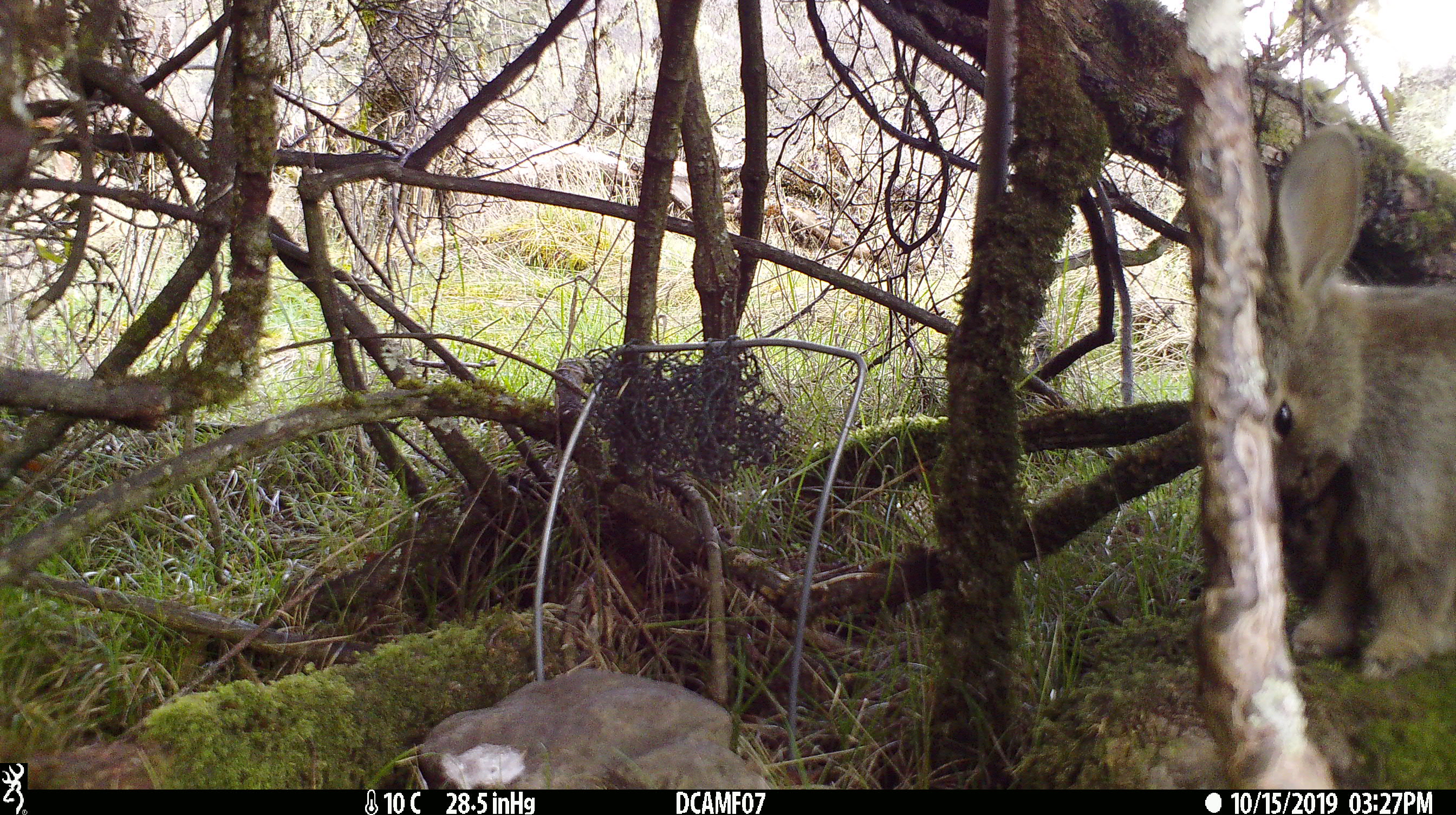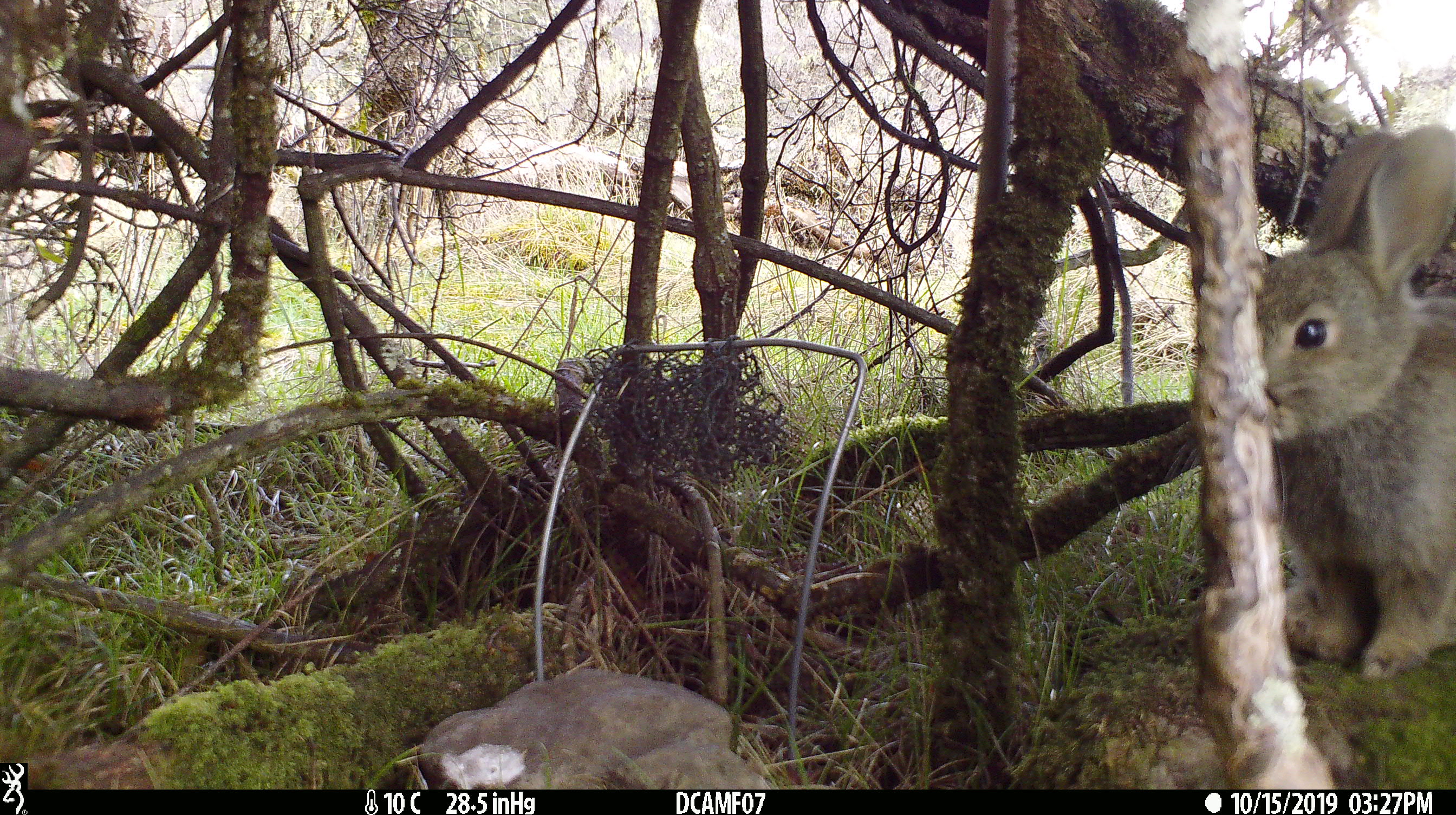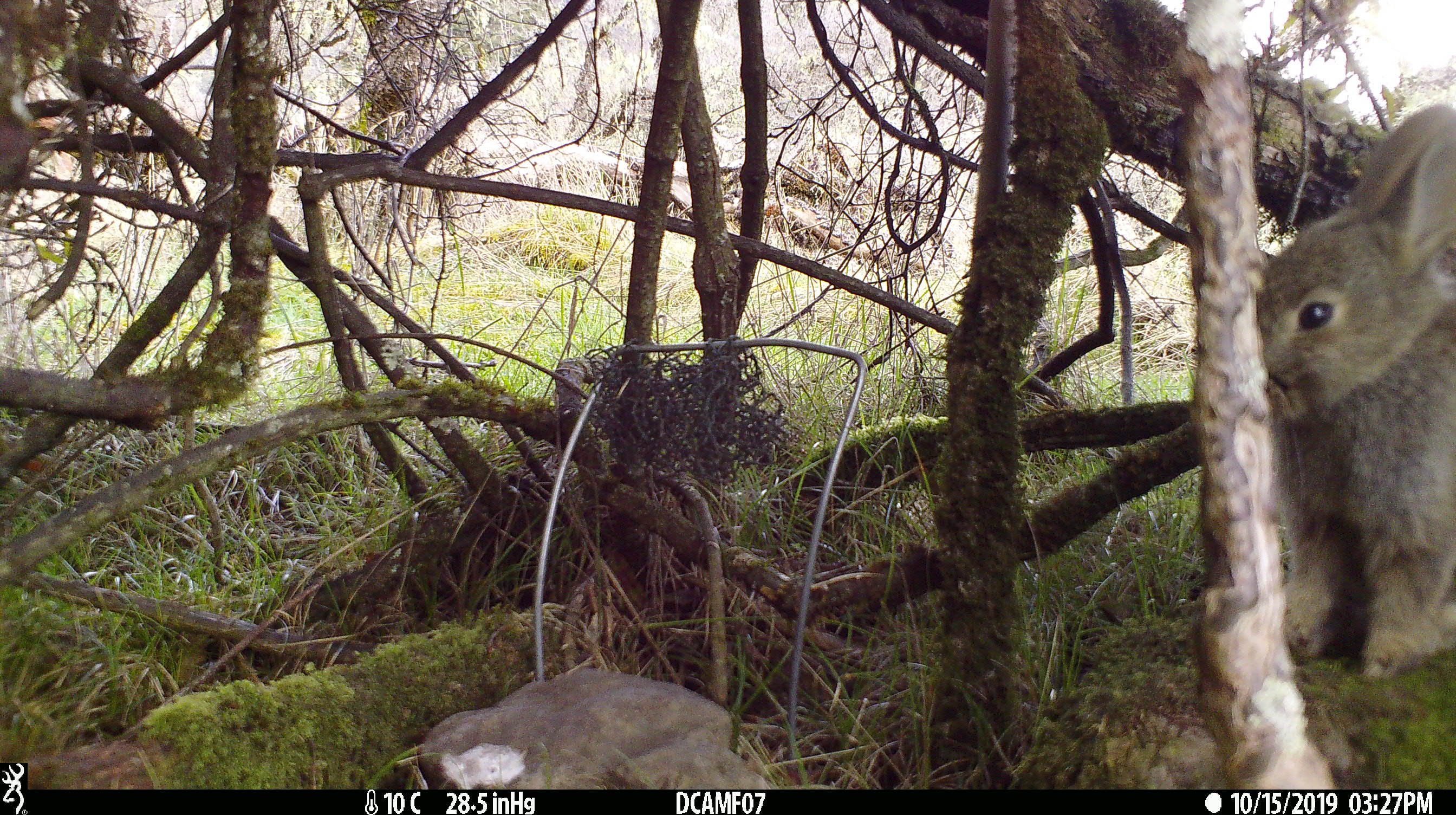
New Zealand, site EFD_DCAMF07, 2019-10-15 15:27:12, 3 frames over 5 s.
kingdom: Animalia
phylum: Chordata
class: Mammalia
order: Lagomorpha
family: Leporidae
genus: Oryctolagus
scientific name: Oryctolagus cuniculus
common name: european rabbit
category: rabbit